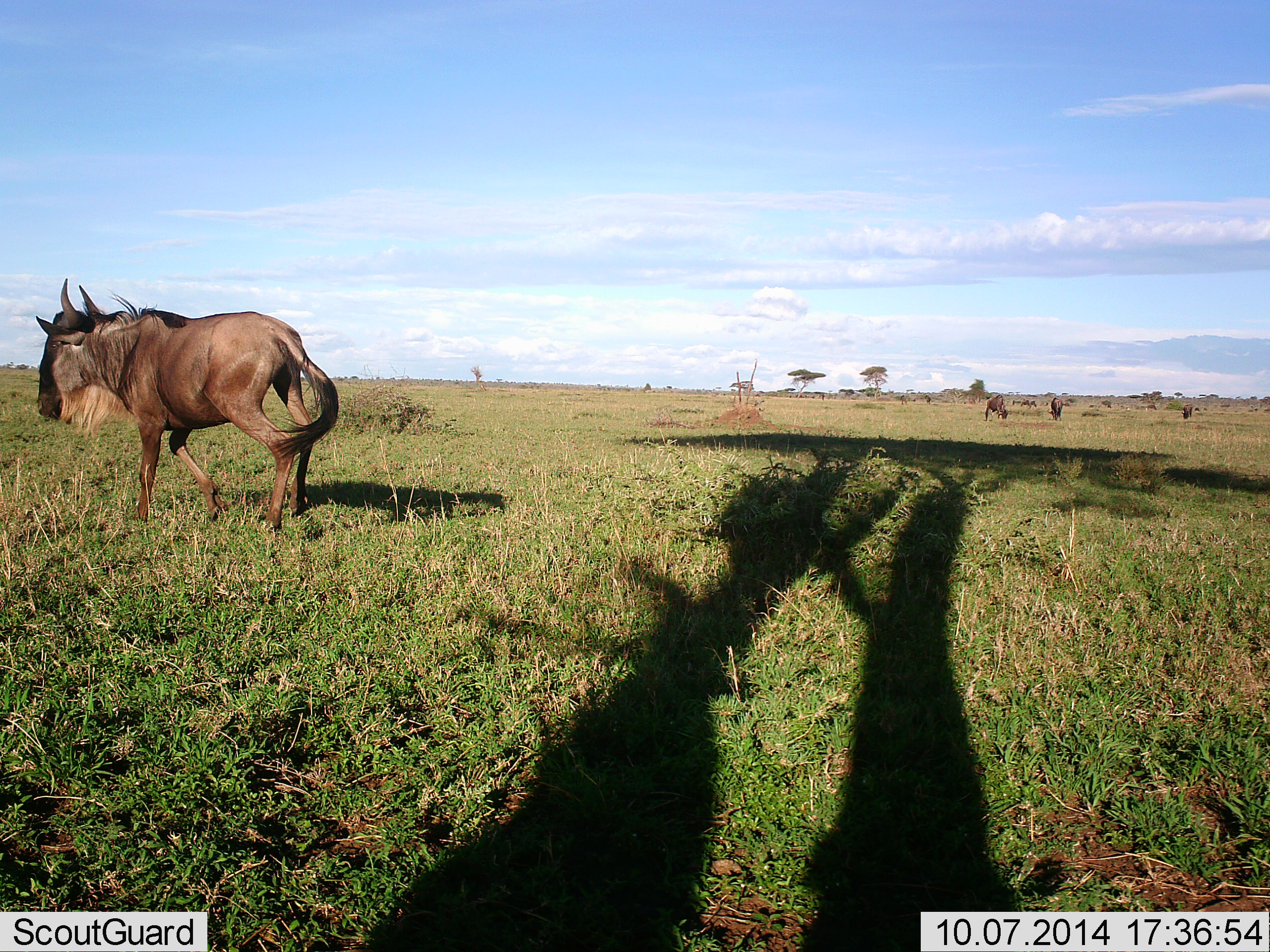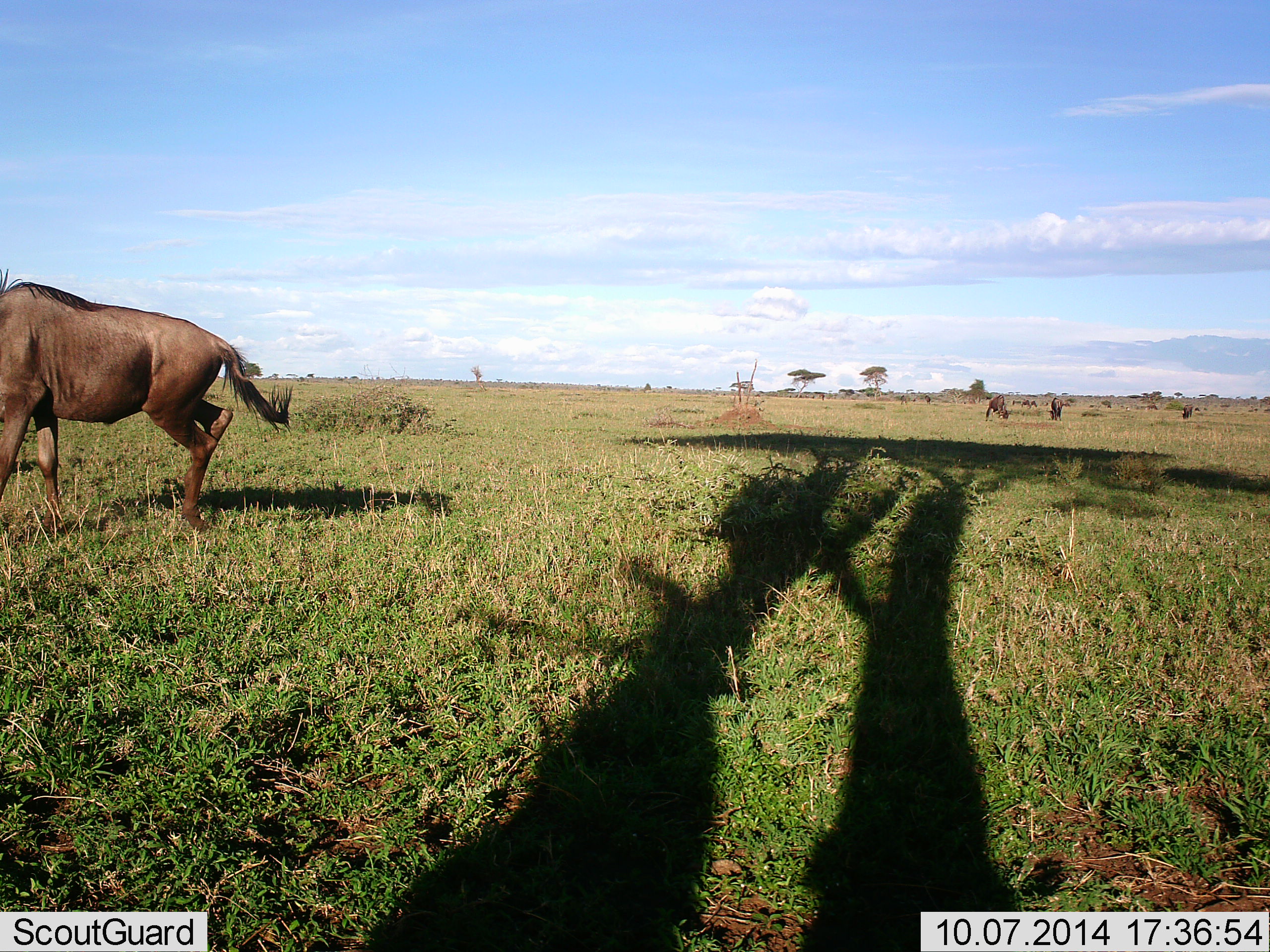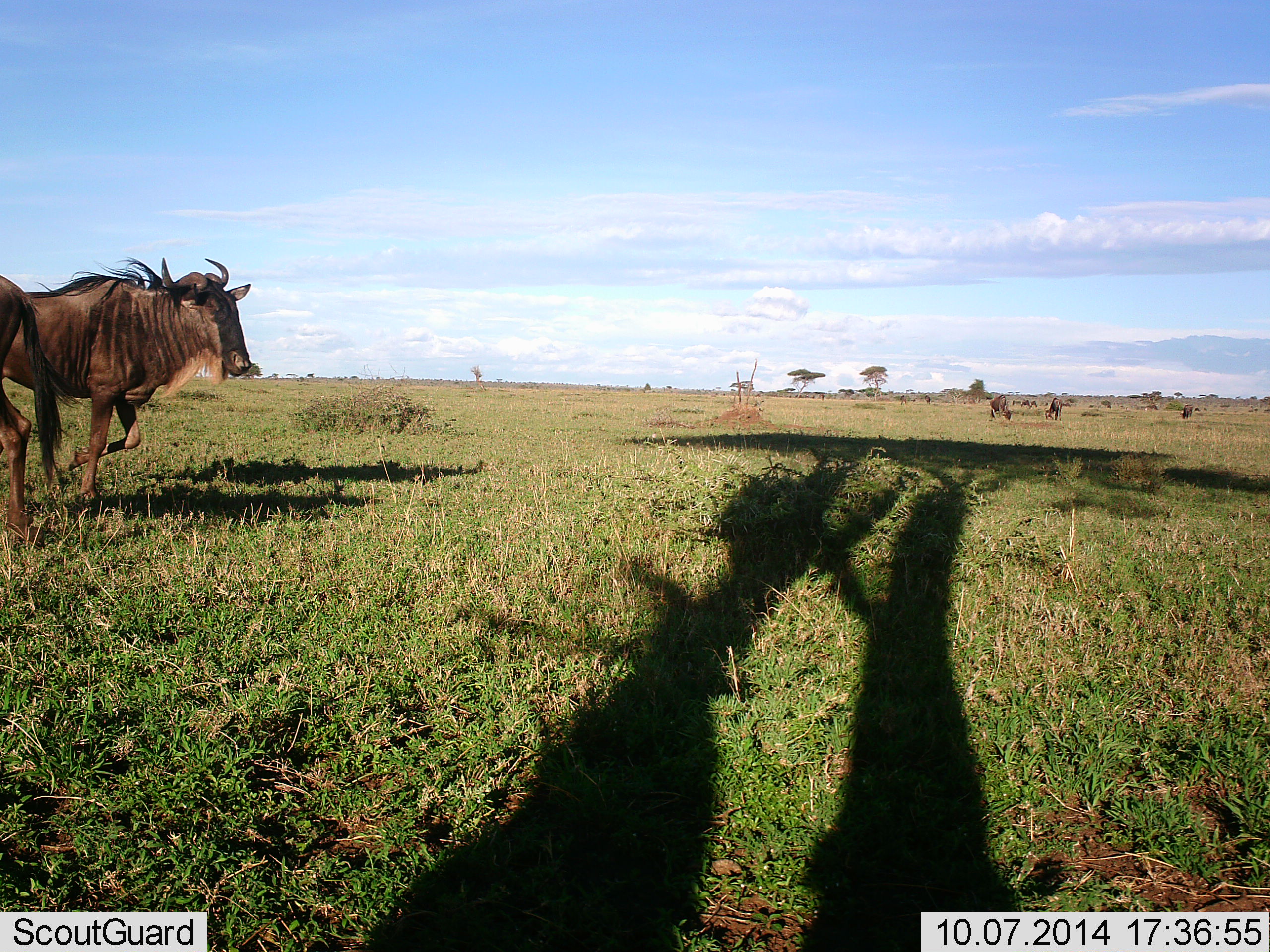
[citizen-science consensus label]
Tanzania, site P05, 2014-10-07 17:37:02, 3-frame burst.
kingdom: Animalia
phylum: Chordata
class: Mammalia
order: Artiodactyla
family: Bovidae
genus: Connochaetes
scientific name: Connochaetes taurinus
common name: blue wildebeest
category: wildebeest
Wildebeest (blue wildebeest) (Connochaetes taurinus), count 4. Behavior (volunteer vote fractions): standing 20%, resting 0%, moving 90%, interacting 20%. Young present (vote fraction): 0%. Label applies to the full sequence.